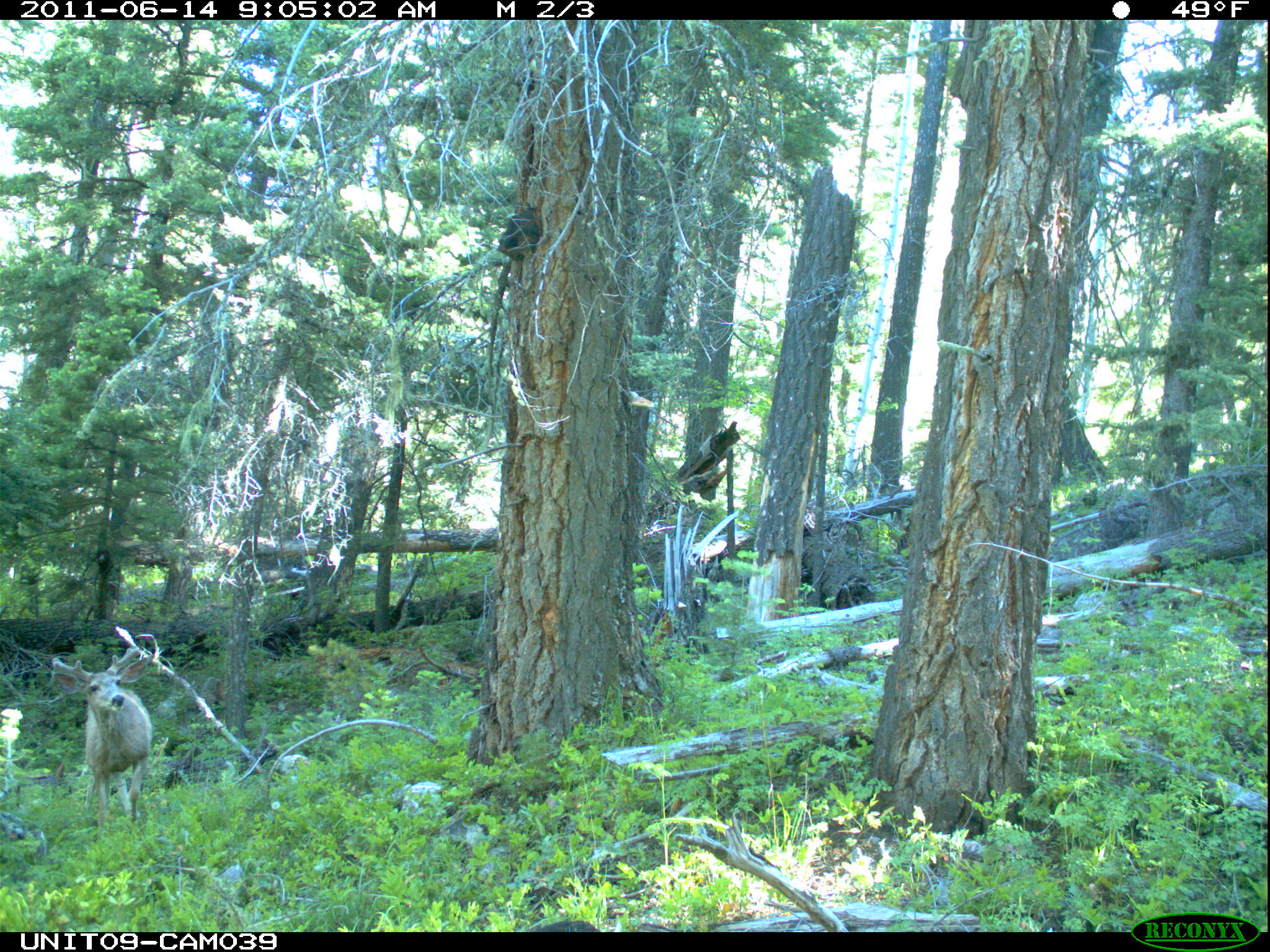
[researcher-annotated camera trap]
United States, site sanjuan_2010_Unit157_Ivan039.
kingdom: Animalia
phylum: Chordata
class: Mammalia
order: Artiodactyla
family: Cervidae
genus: Odocoileus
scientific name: Odocoileus hemionus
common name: mule deer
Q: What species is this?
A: Odocoileus hemionus (mule deer).